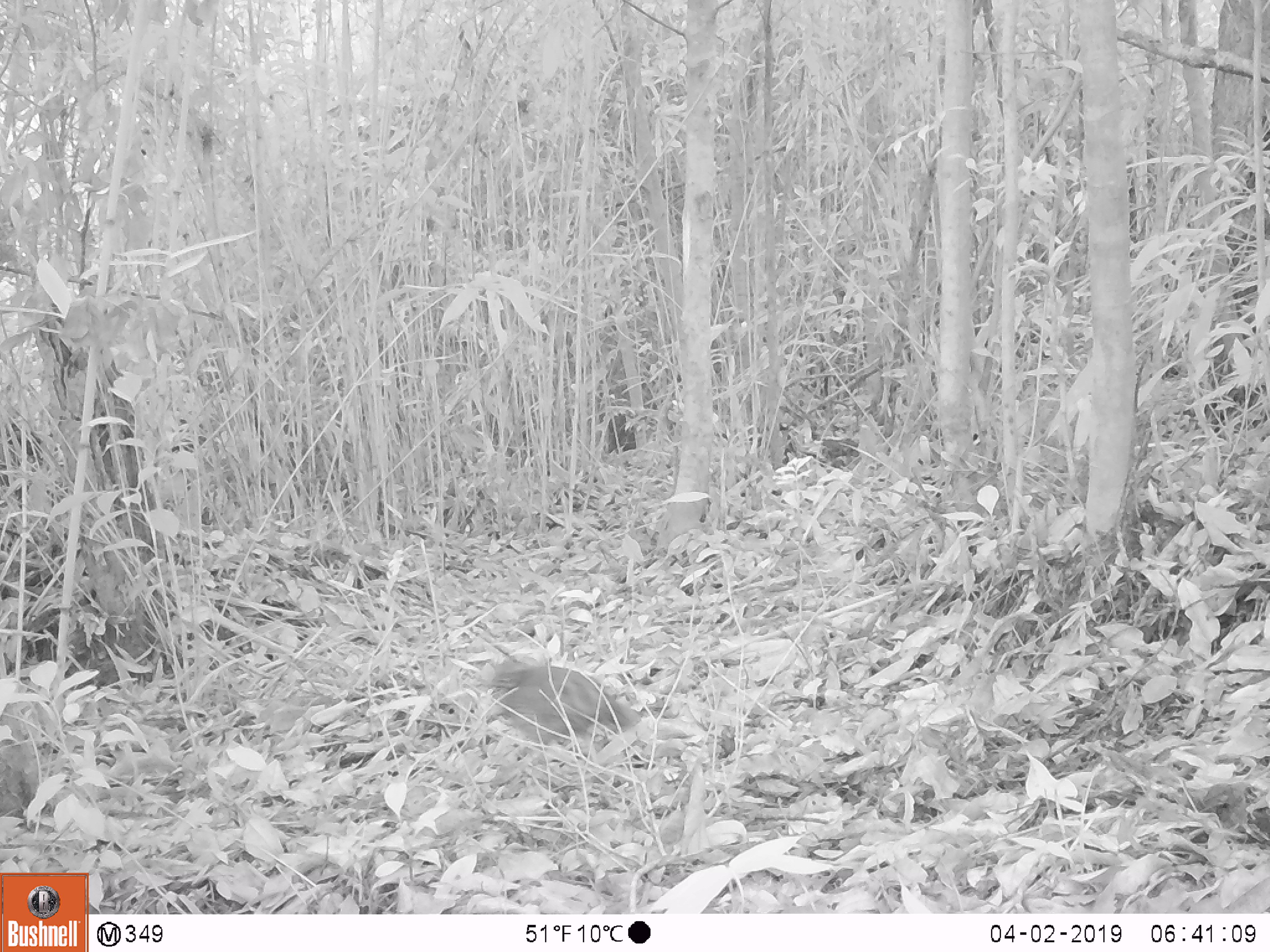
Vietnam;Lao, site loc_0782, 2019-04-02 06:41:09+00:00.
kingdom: Animalia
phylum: Chordata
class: Aves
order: Galliformes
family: Phasianidae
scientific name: Phasianidae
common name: partridge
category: unidentified partridge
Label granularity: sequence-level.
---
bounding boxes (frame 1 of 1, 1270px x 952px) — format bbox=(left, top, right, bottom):
unidentified partridge: bbox=(490, 656, 640, 763)